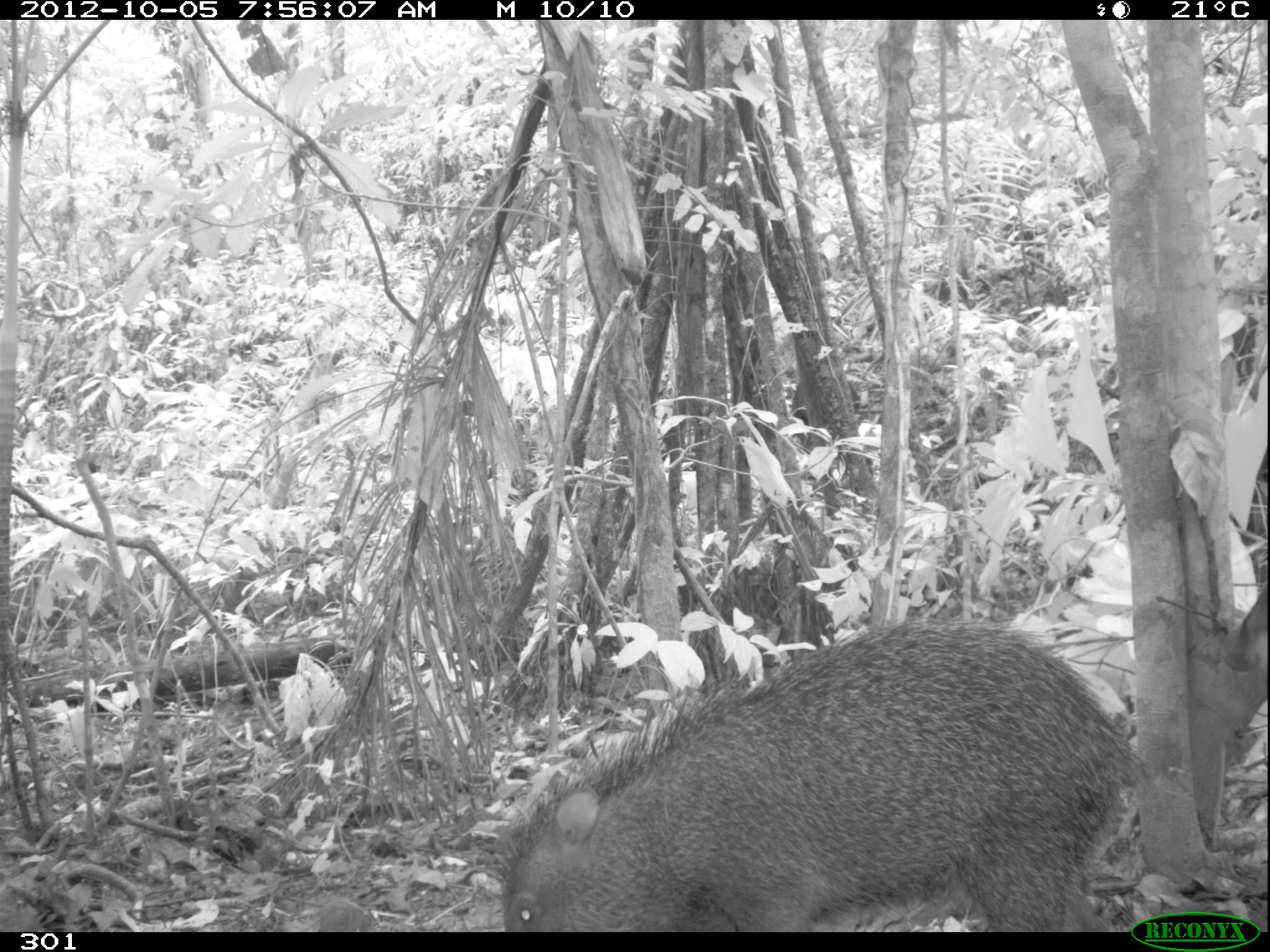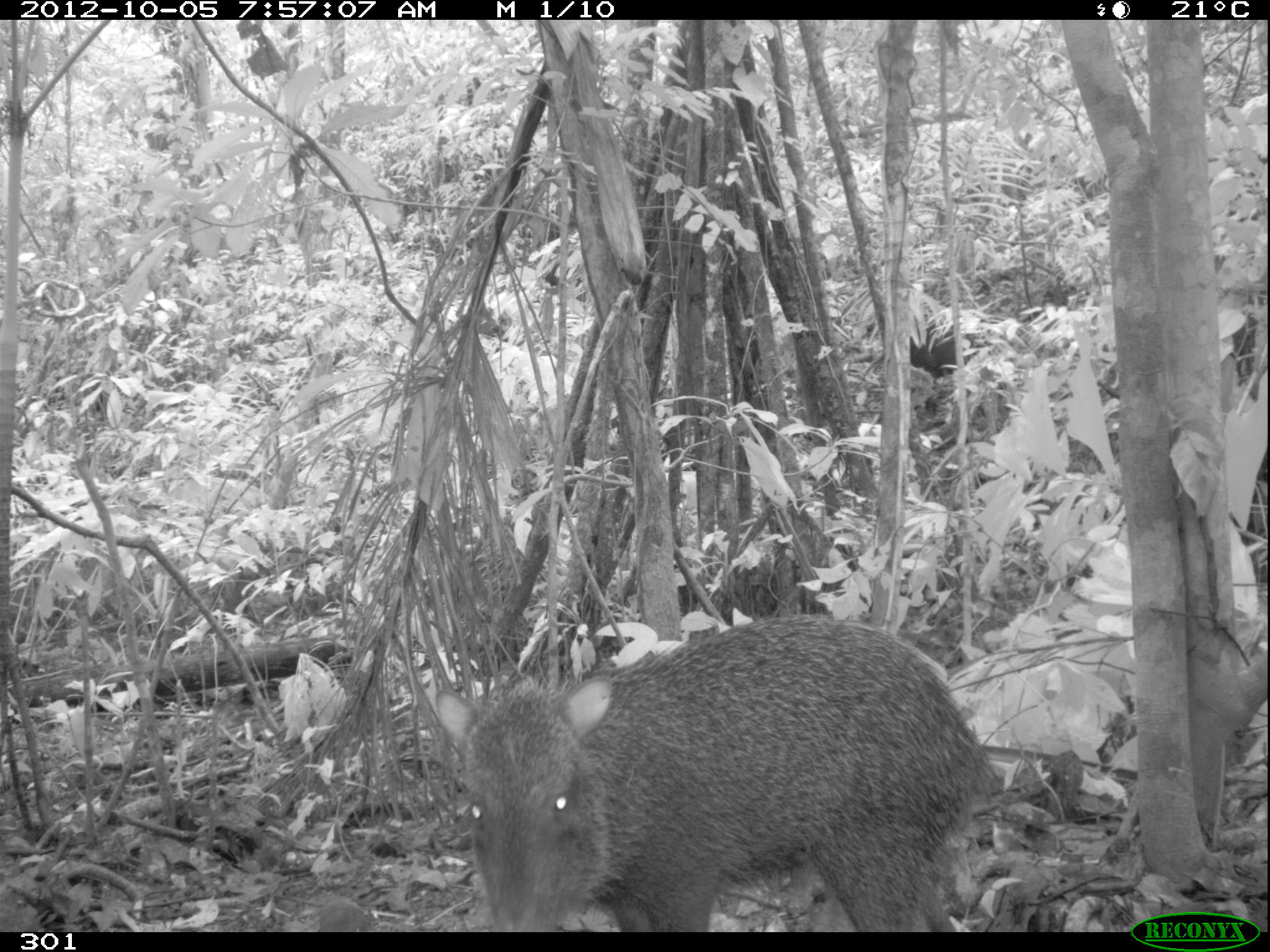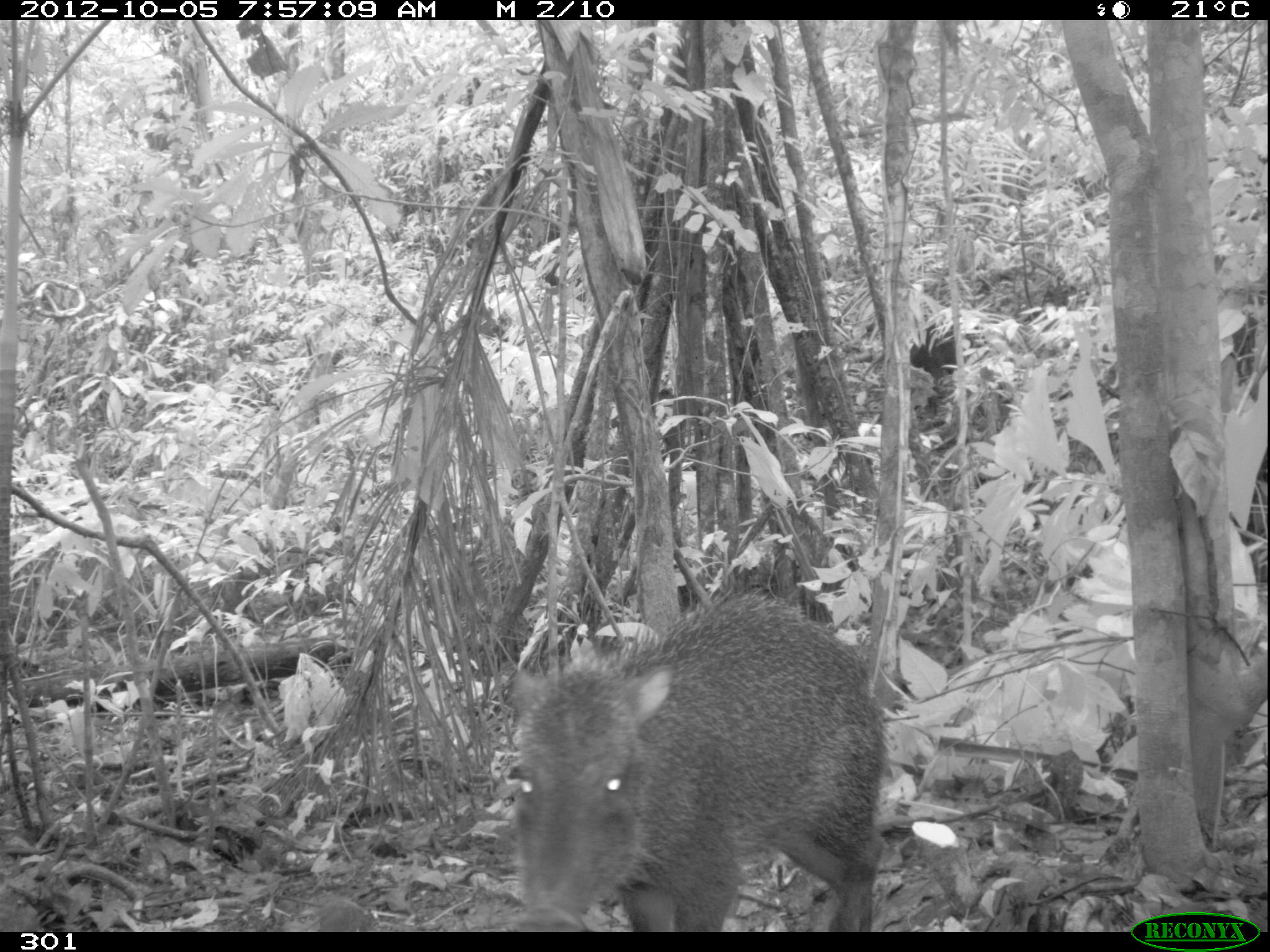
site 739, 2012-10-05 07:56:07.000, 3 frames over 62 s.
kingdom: Animalia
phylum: Chordata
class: Mammalia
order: Artiodactyla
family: Tayassuidae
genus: Tayassu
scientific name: Tayassu pecari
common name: white-lipped peccary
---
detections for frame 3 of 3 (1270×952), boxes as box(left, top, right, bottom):
tayassu pecari: box(500, 587, 890, 932)